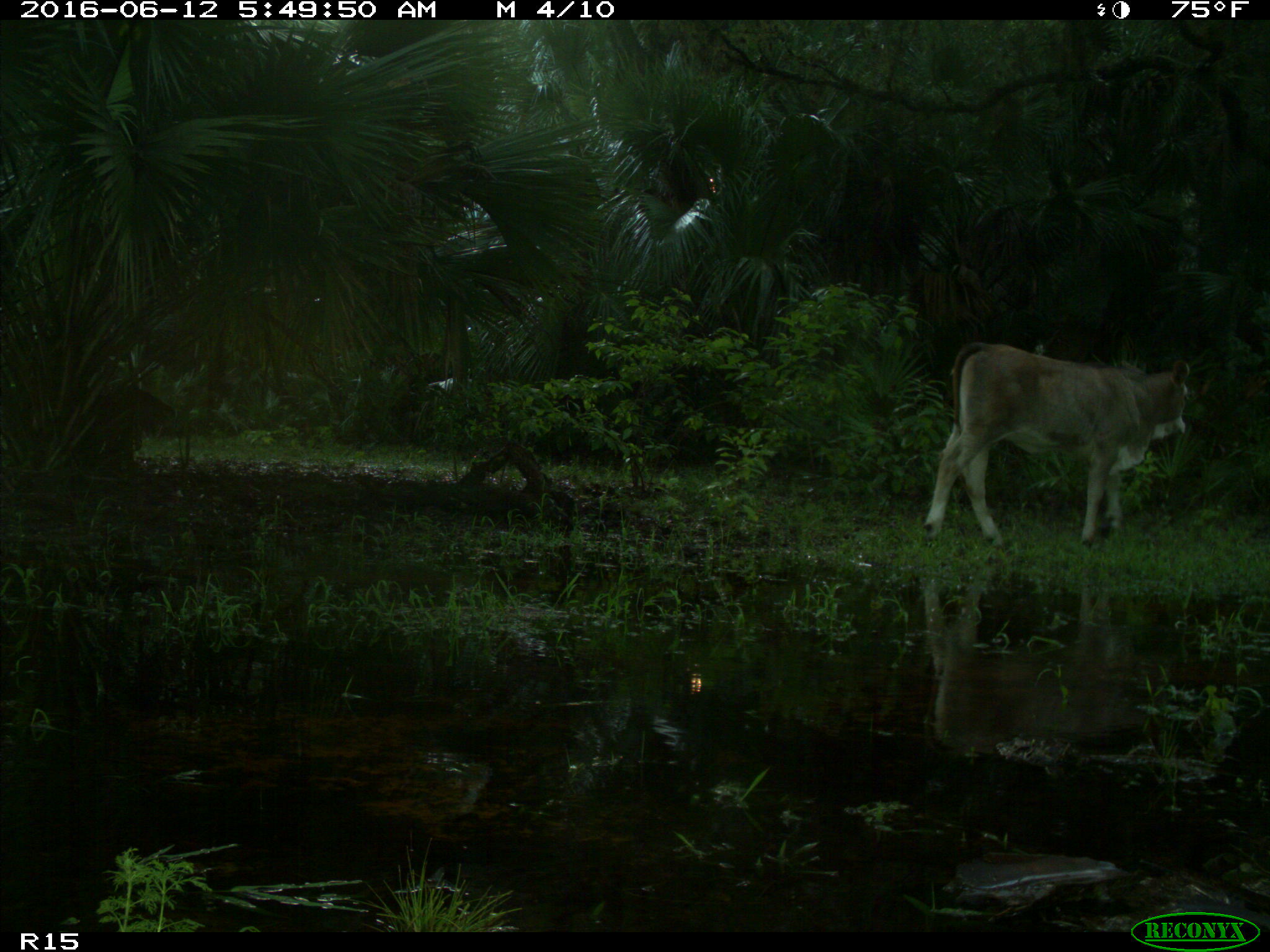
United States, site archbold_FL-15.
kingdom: Animalia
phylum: Chordata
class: Mammalia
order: Artiodactyla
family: Bovidae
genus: Bos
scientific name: Bos taurus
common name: domestic cow